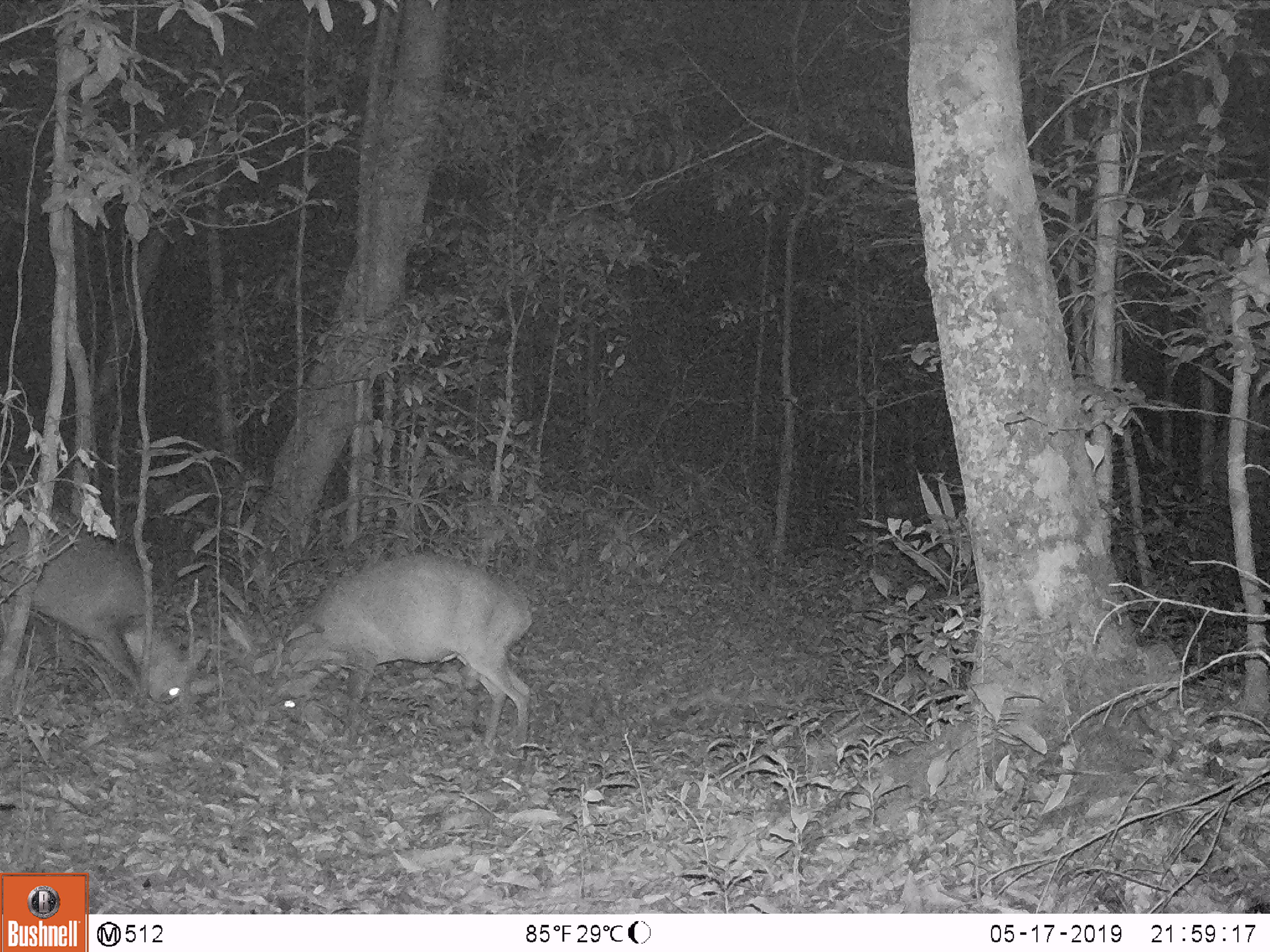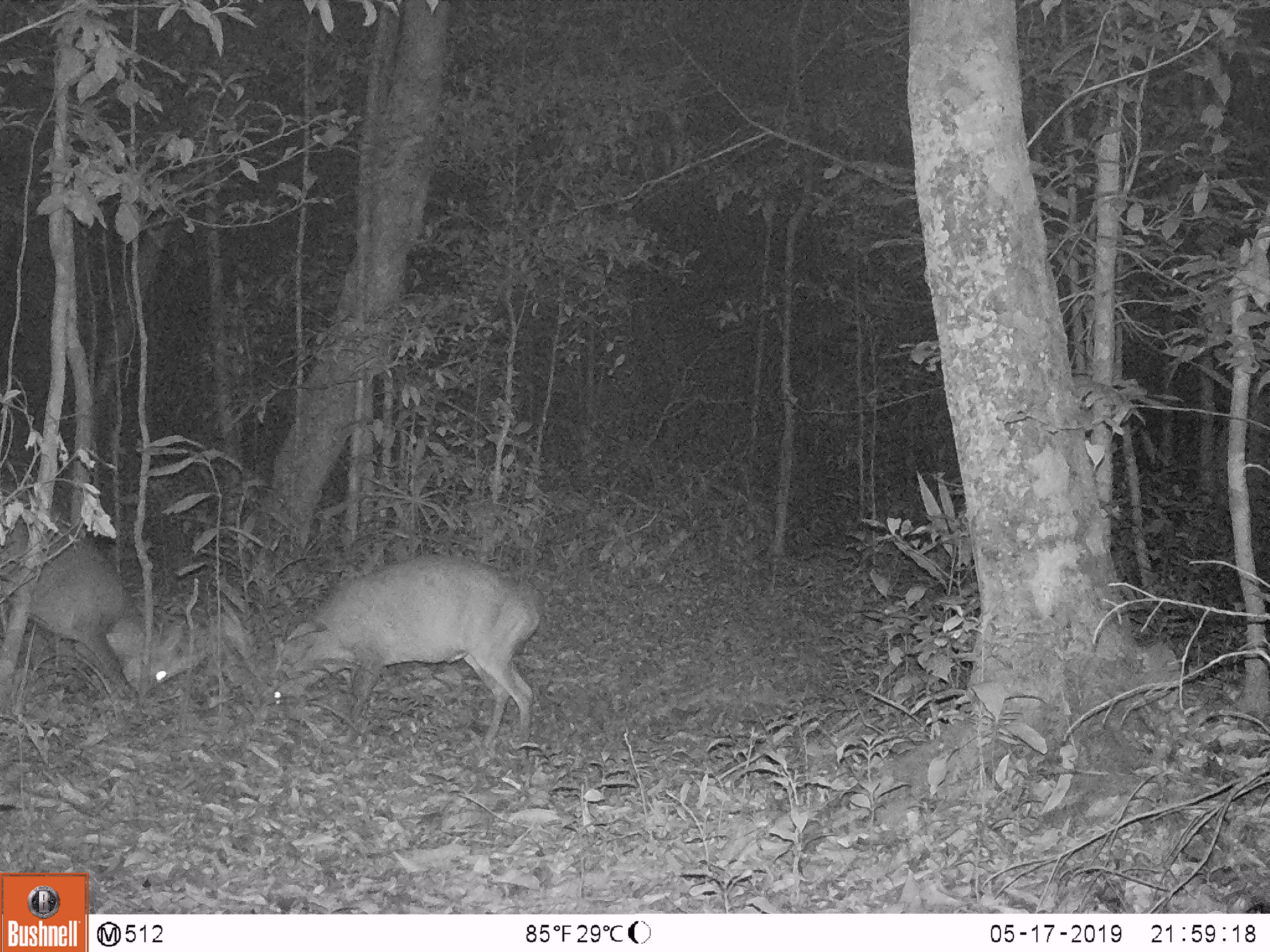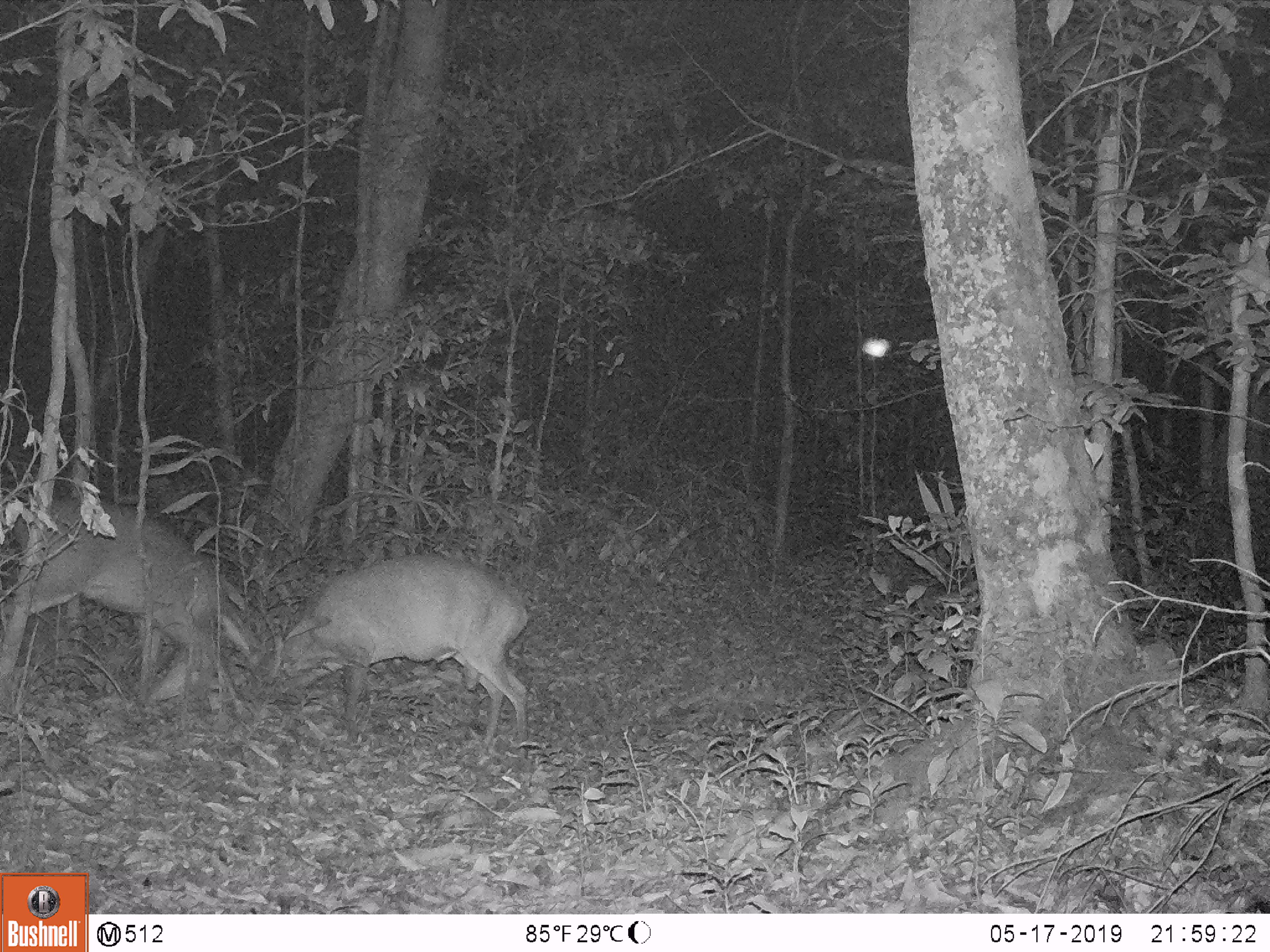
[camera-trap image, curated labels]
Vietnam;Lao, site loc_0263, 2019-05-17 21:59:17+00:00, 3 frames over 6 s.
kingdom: Animalia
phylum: Chordata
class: Mammalia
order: Artiodactyla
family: Cervidae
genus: Muntiacus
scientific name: Muntiacus vuquangensis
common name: large-antlered muntjac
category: large antlered muntjac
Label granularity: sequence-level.